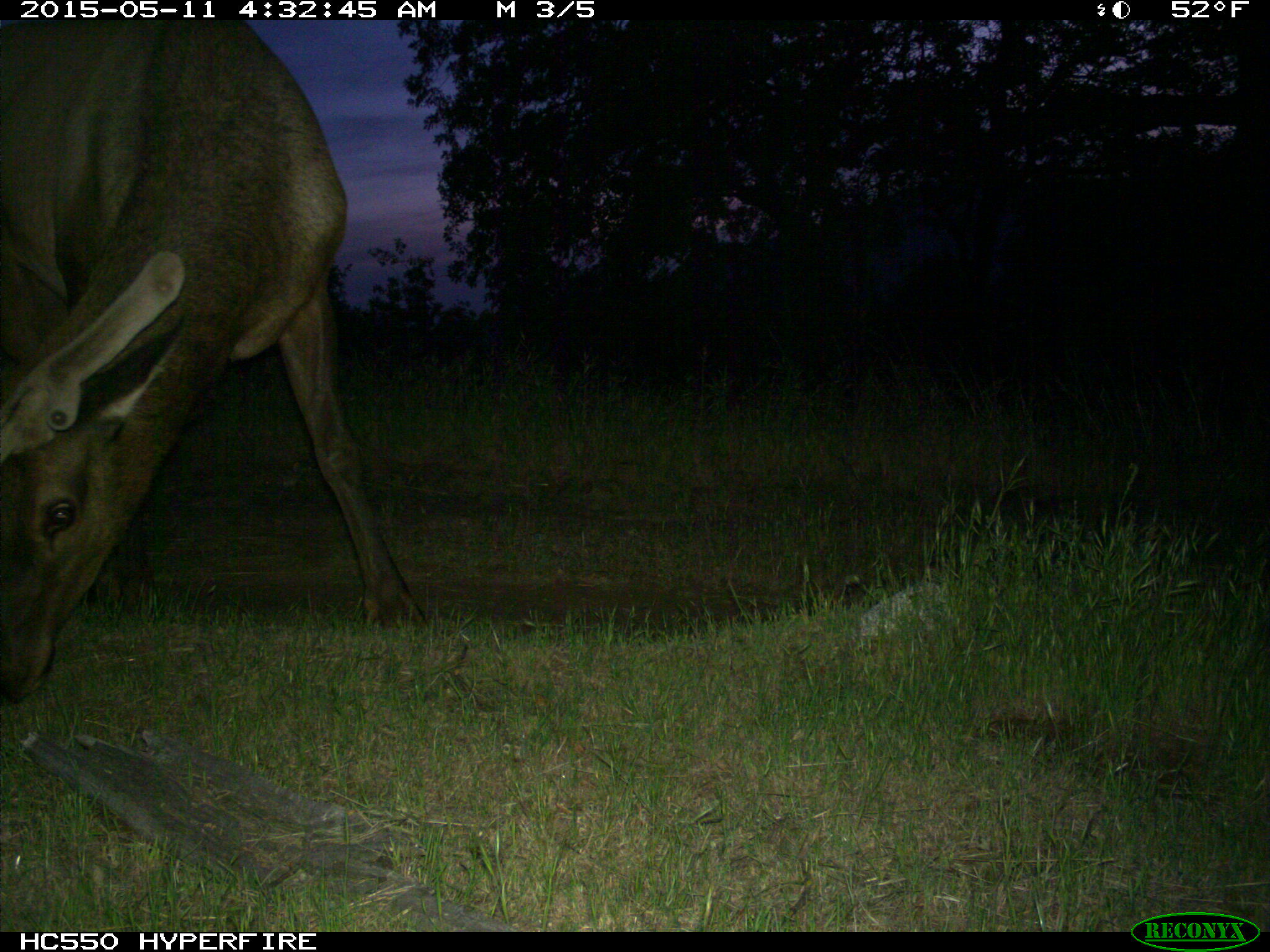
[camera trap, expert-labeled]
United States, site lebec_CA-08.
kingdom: Animalia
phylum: Chordata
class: Mammalia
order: Artiodactyla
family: Cervidae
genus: Cervus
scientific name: Cervus canadensis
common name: elk